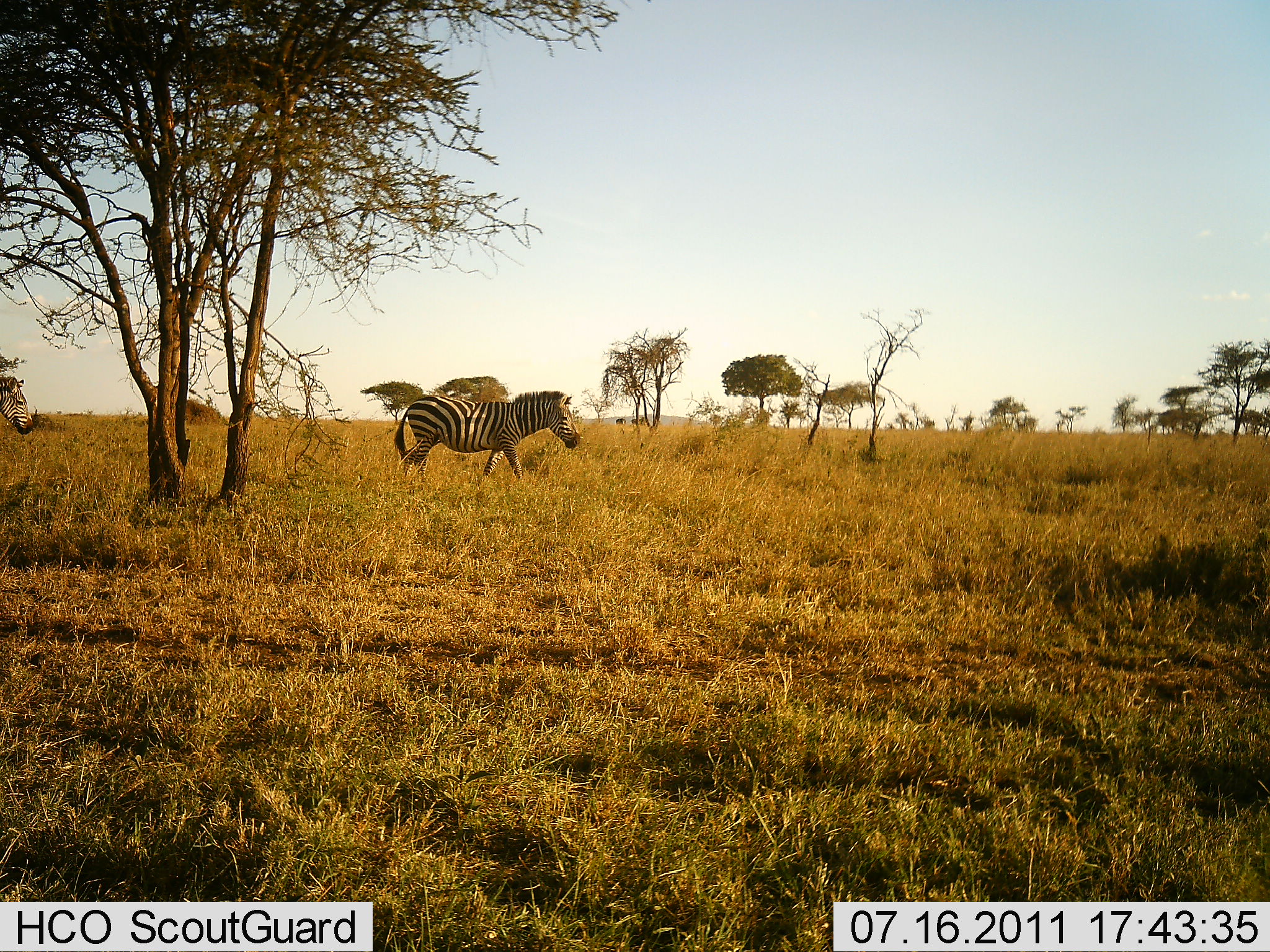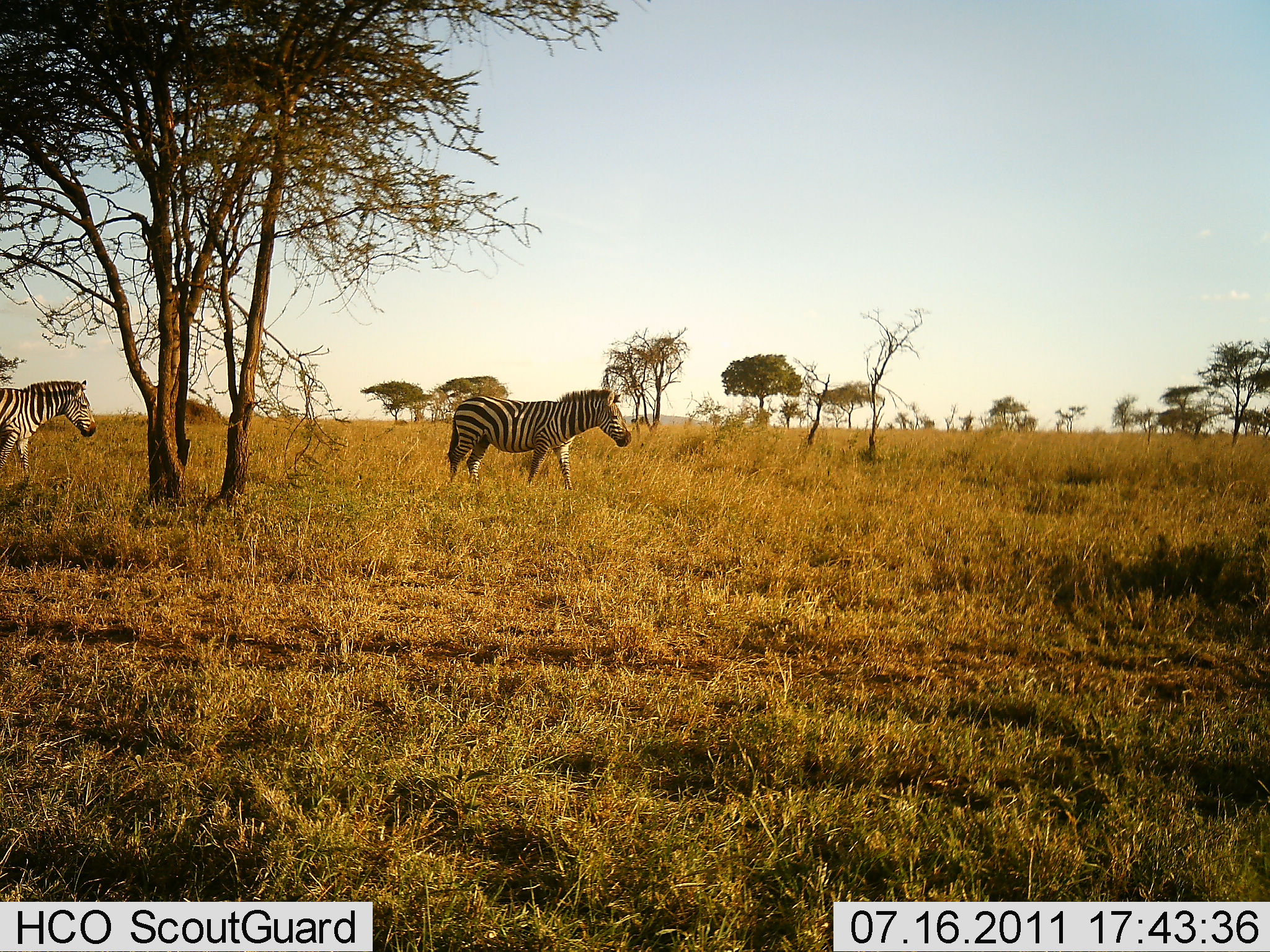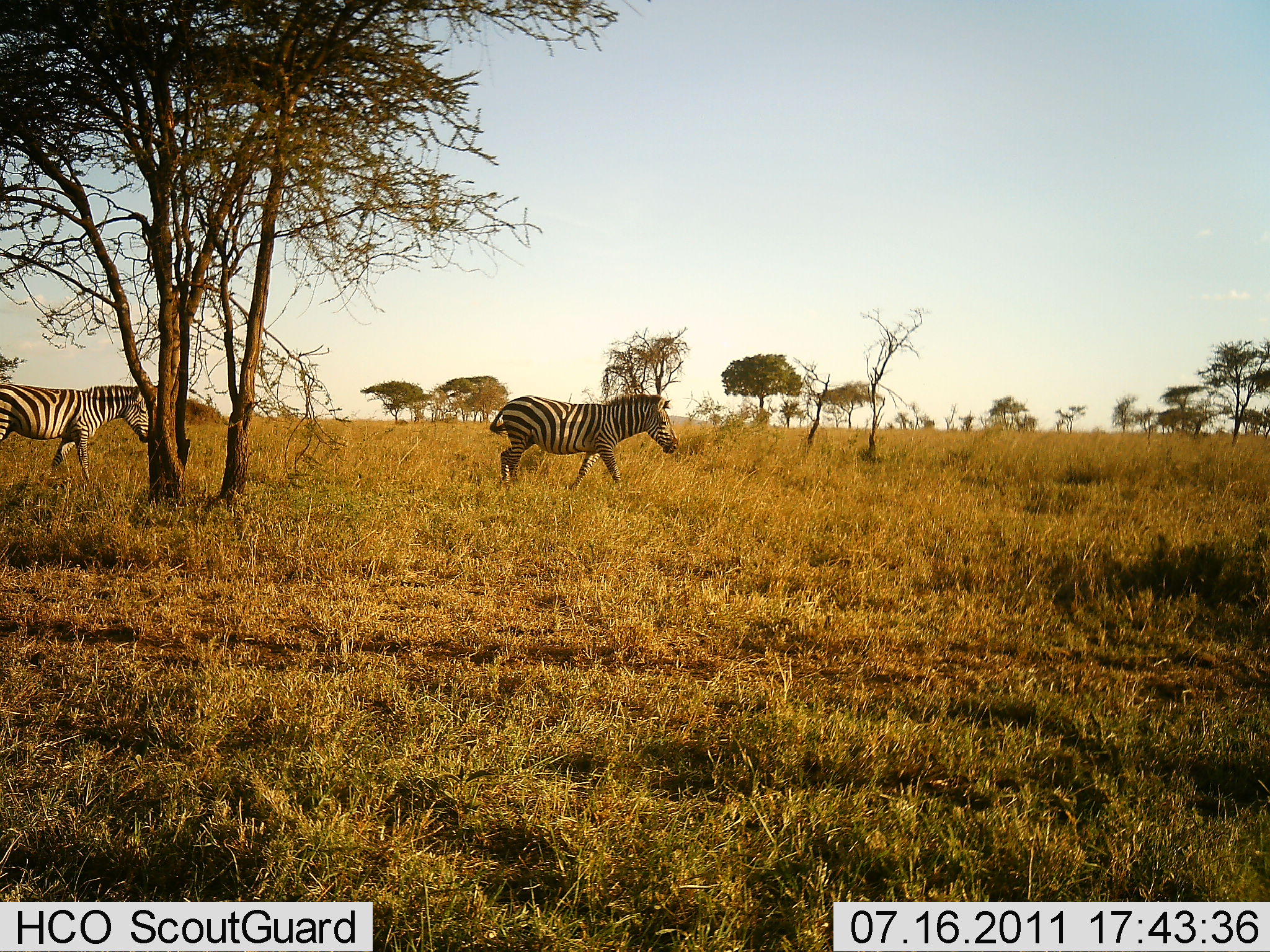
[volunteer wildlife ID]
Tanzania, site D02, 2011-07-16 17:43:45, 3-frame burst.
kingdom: Animalia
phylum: Chordata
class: Mammalia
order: Perissodactyla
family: Equidae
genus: Equus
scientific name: Equus quagga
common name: plains zebra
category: zebra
Zebra (plains zebra) (Equus quagga), count 2. Behavior (volunteer vote fractions): standing 0%, resting 0%, moving 100%, interacting 0%. Young present (vote fraction): 8%. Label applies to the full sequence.